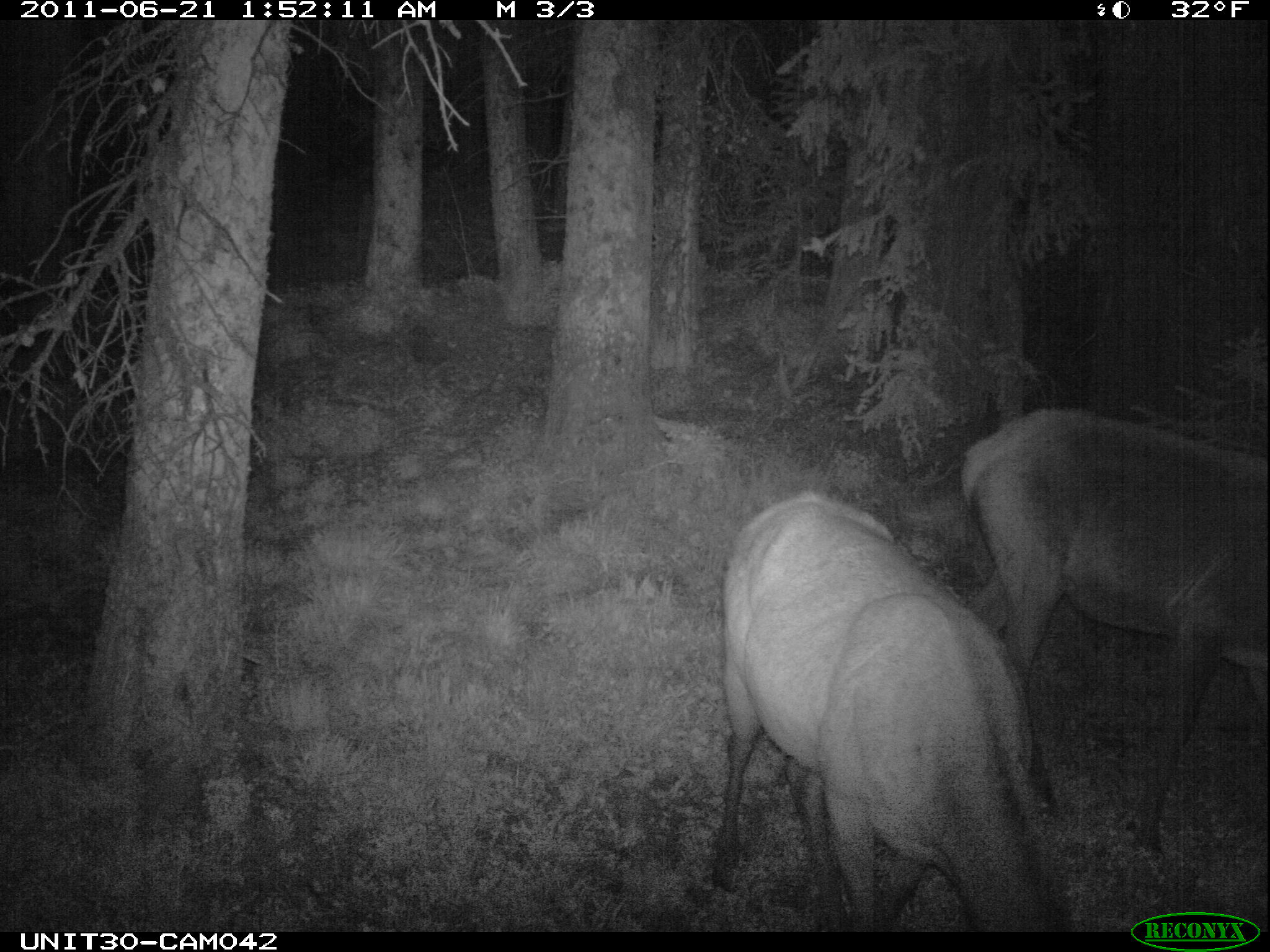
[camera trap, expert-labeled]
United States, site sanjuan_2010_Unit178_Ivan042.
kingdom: Animalia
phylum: Chordata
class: Mammalia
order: Artiodactyla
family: Cervidae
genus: Cervus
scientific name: Cervus elaphus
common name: red deer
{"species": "Cervus elaphus (red deer)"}